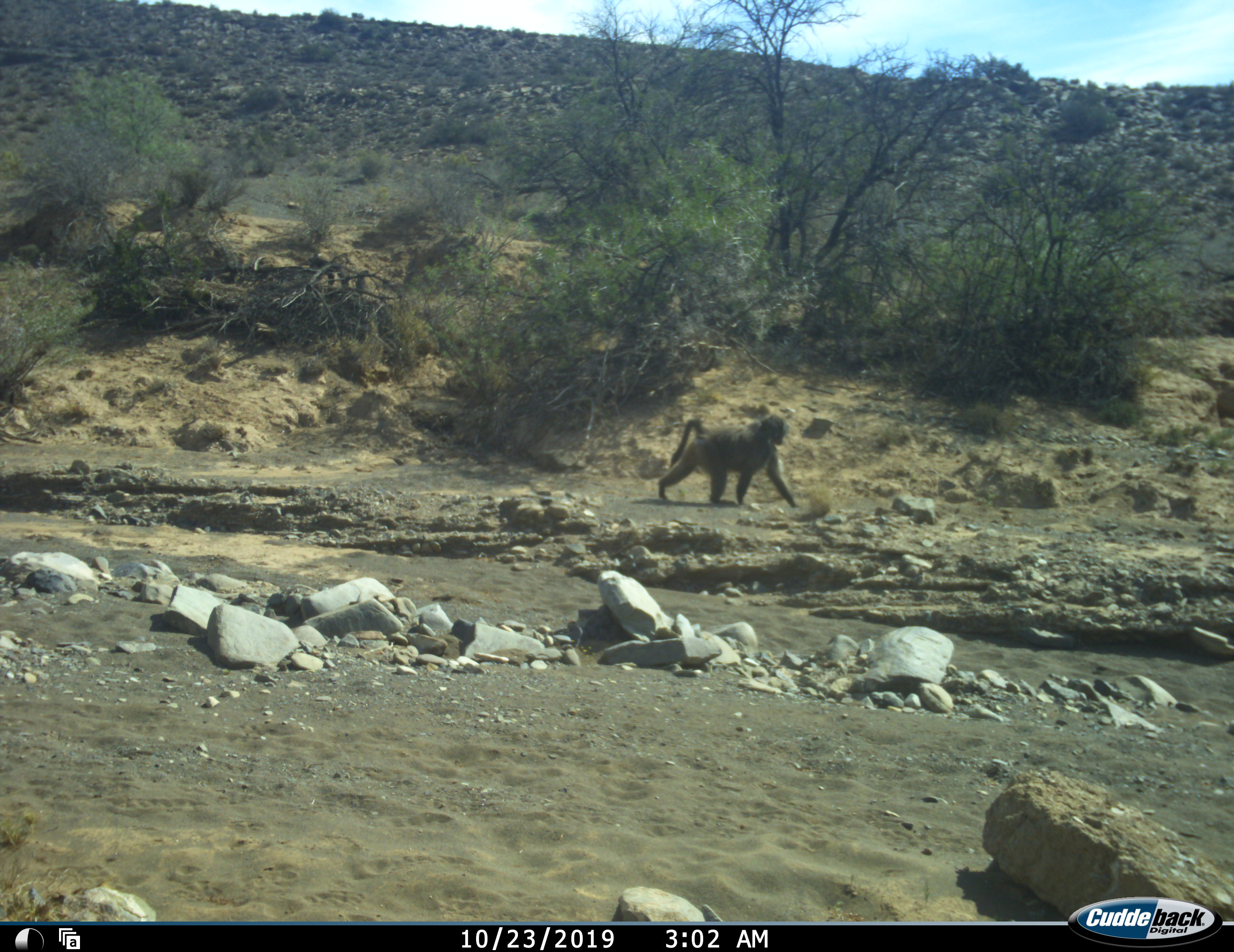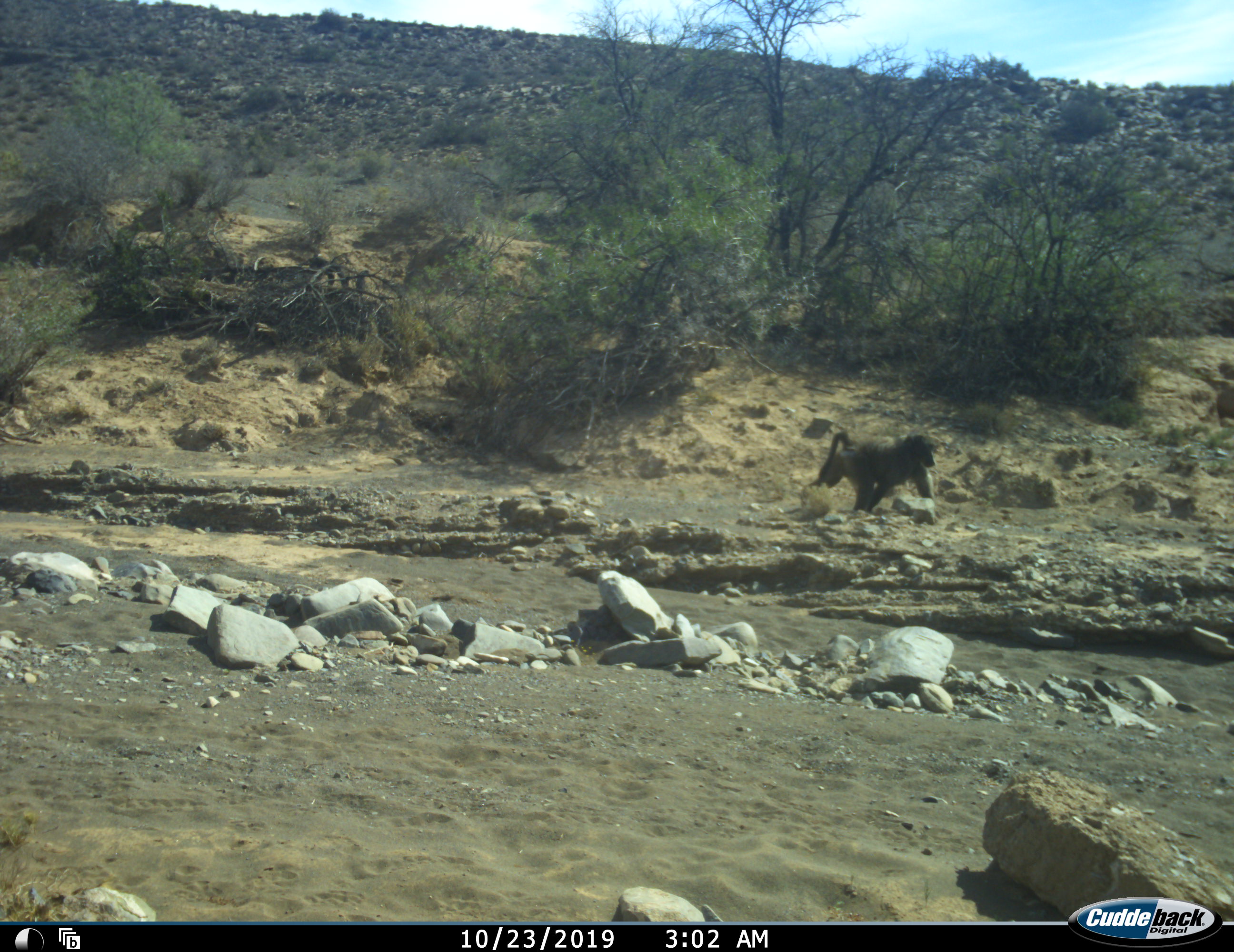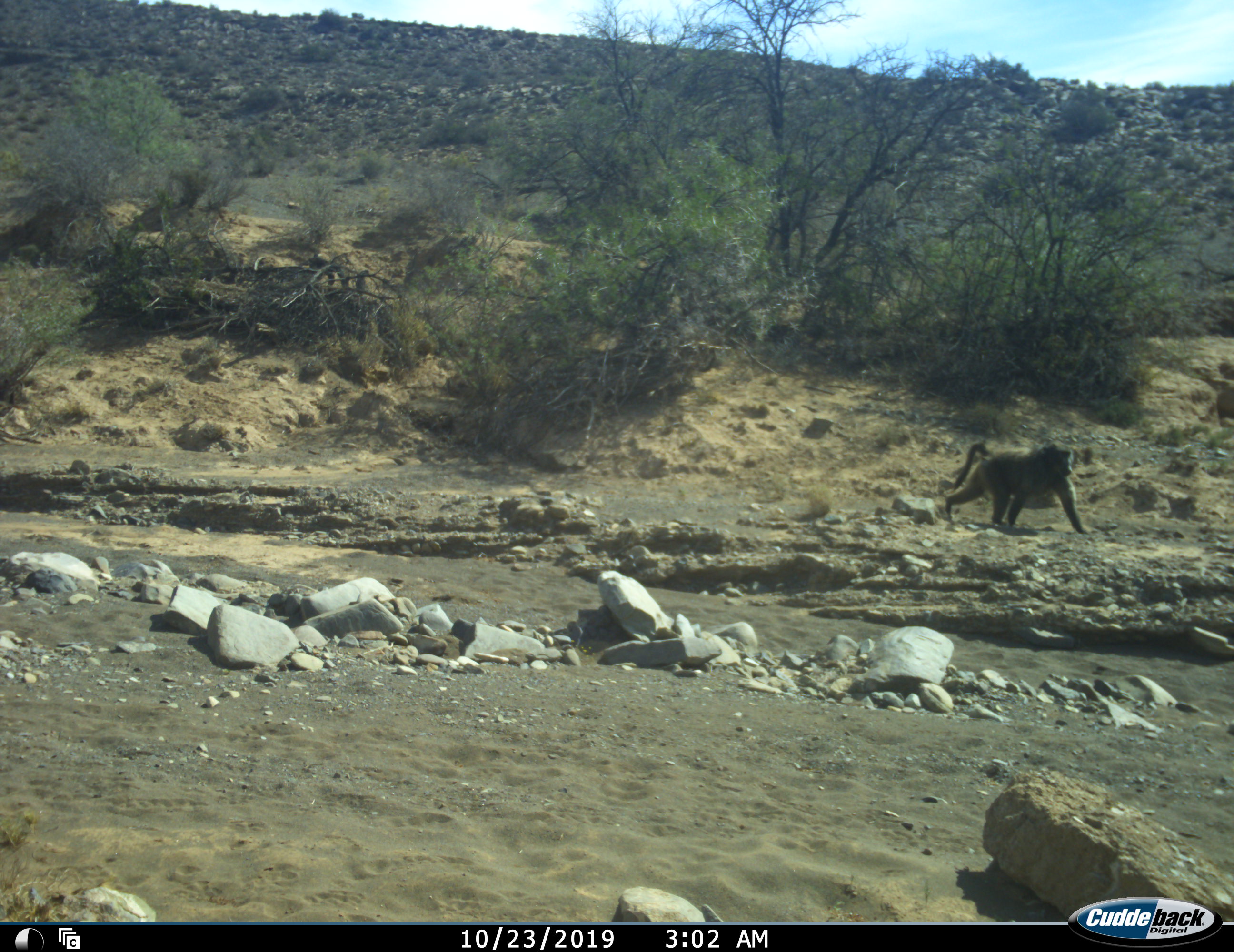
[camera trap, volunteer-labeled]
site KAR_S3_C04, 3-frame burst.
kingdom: Animalia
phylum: Chordata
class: Mammalia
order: Primates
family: Cercopithecidae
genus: Papio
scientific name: Papio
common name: baboon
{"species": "baboon (Papio)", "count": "1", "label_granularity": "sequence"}